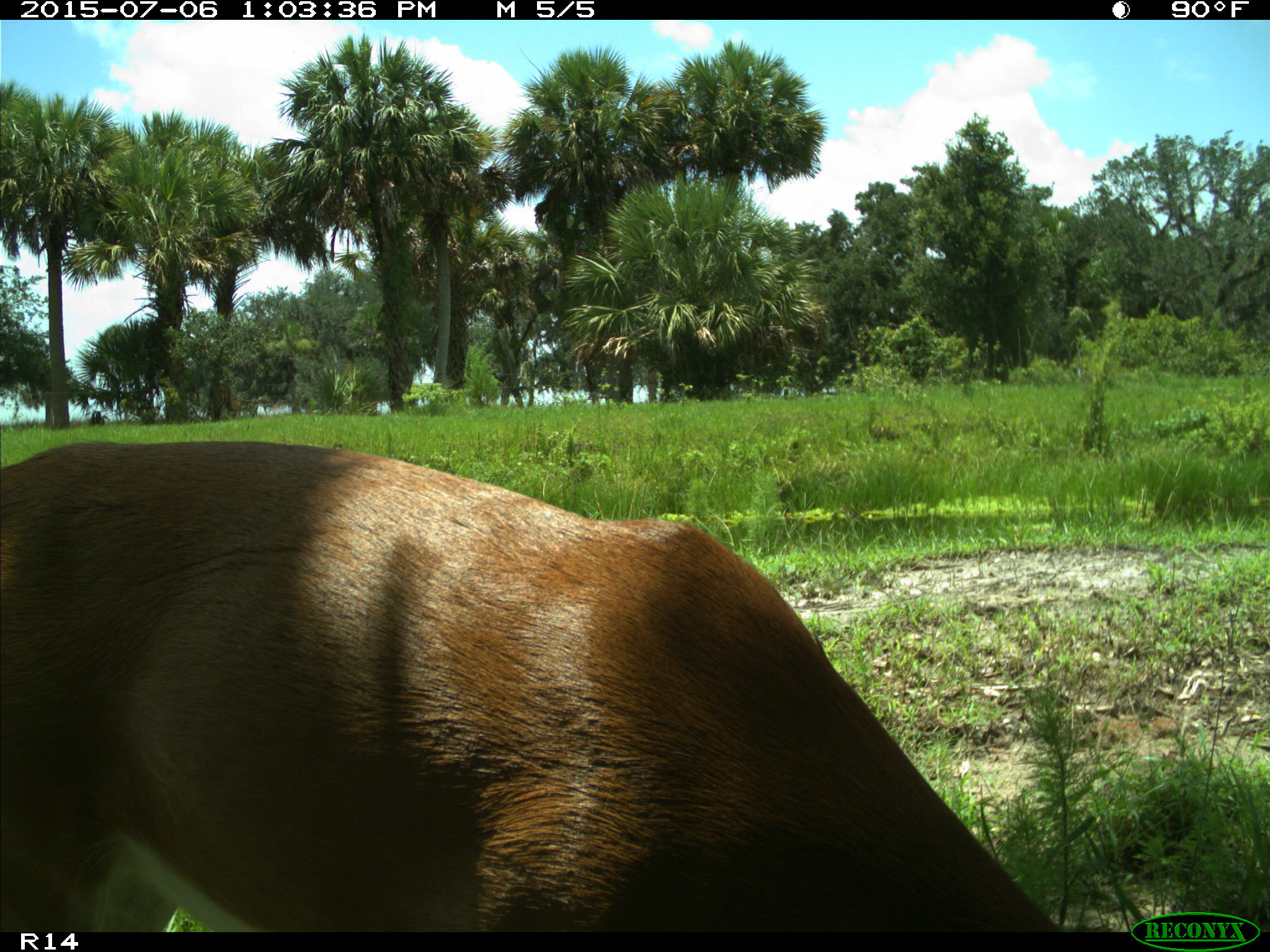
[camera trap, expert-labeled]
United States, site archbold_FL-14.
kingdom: Animalia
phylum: Chordata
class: Mammalia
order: Artiodactyla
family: Cervidae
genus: Odocoileus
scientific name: Odocoileus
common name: deer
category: unidentified deer